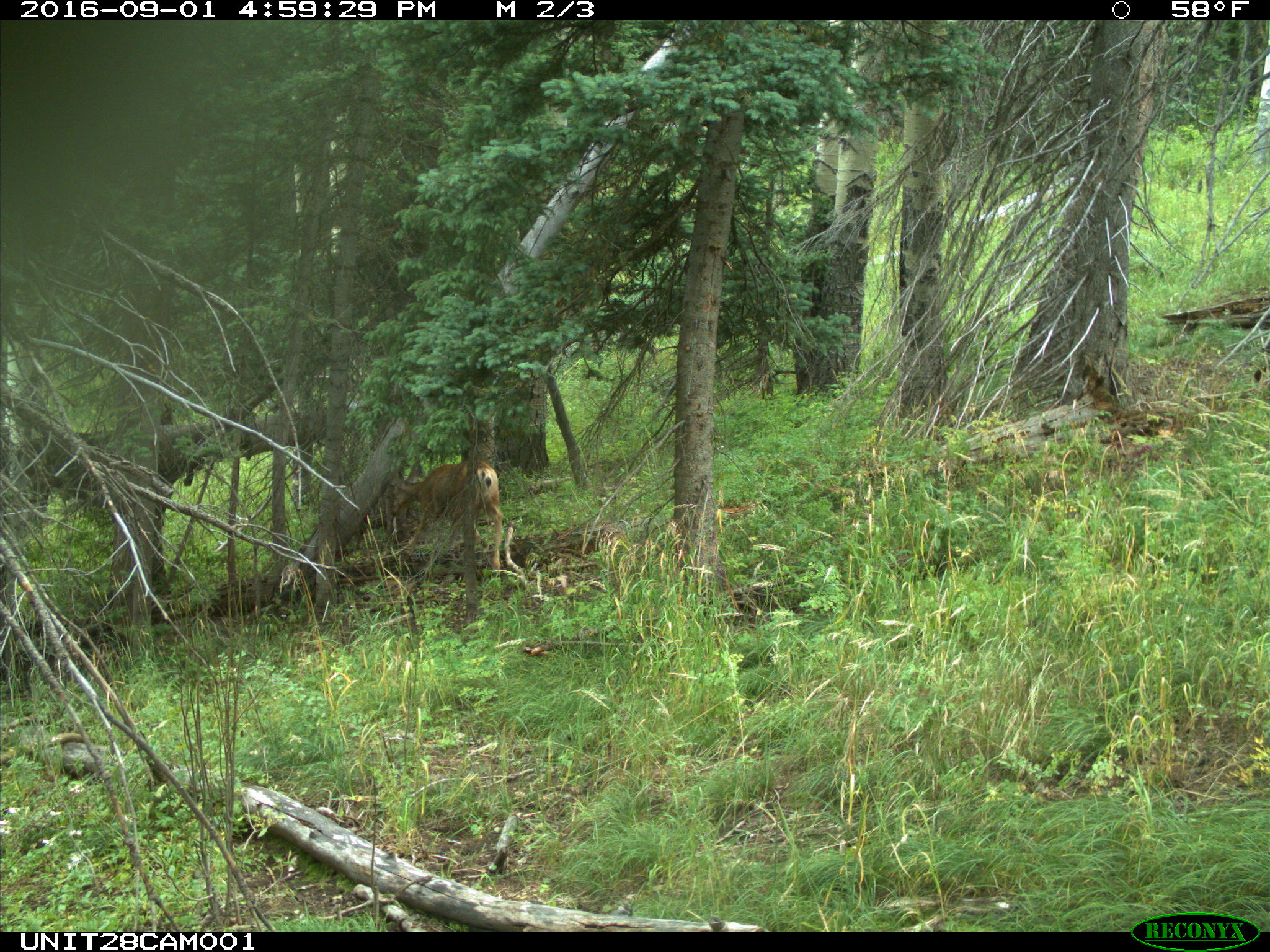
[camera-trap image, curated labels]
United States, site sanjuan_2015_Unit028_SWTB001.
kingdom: Animalia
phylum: Chordata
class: Mammalia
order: Artiodactyla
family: Cervidae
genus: Odocoileus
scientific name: Odocoileus hemionus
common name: mule deer